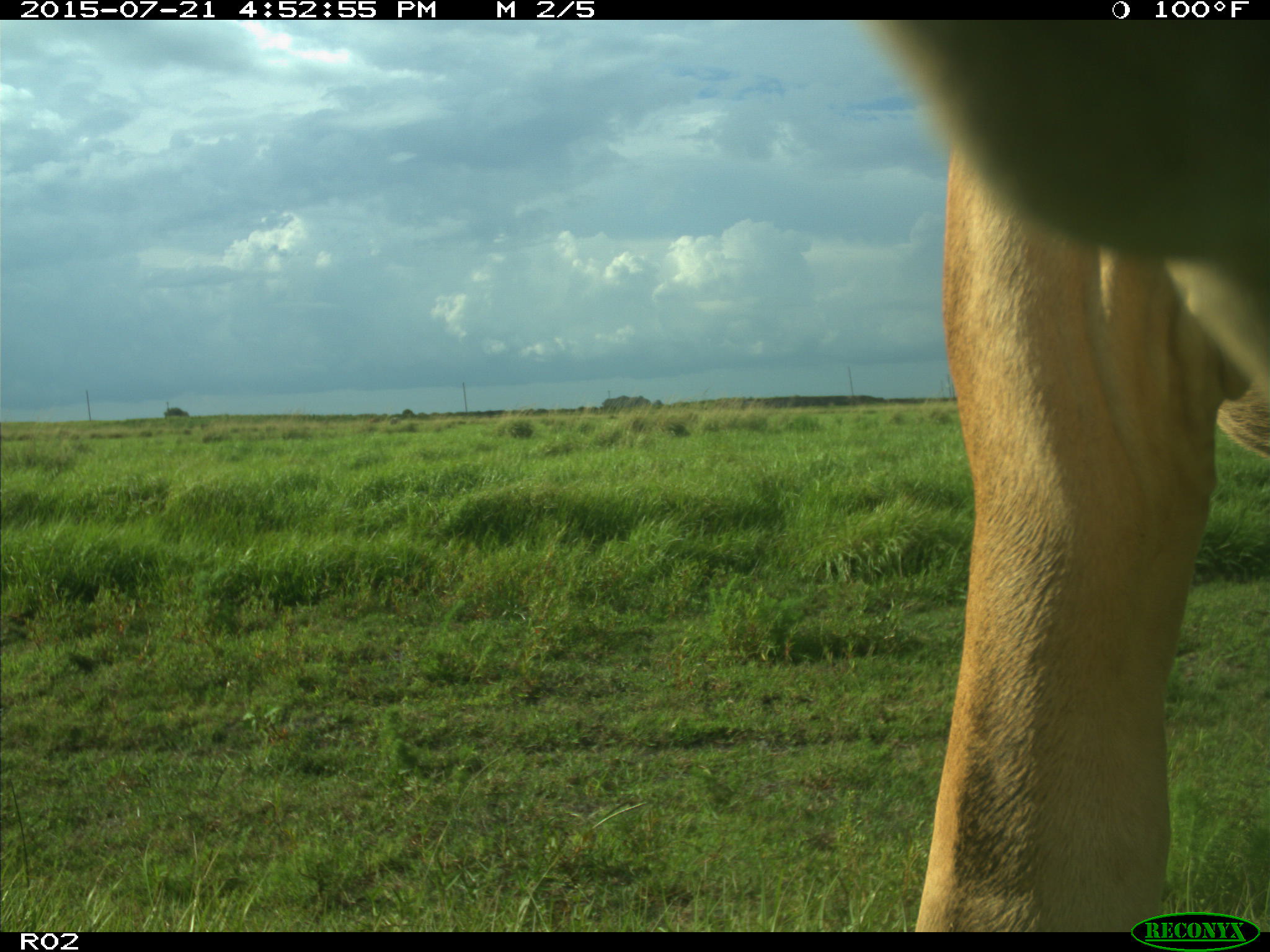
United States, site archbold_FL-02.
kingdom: Animalia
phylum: Chordata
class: Mammalia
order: Artiodactyla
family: Bovidae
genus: Bos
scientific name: Bos taurus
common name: domestic cow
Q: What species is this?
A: Bos taurus (domestic cow).